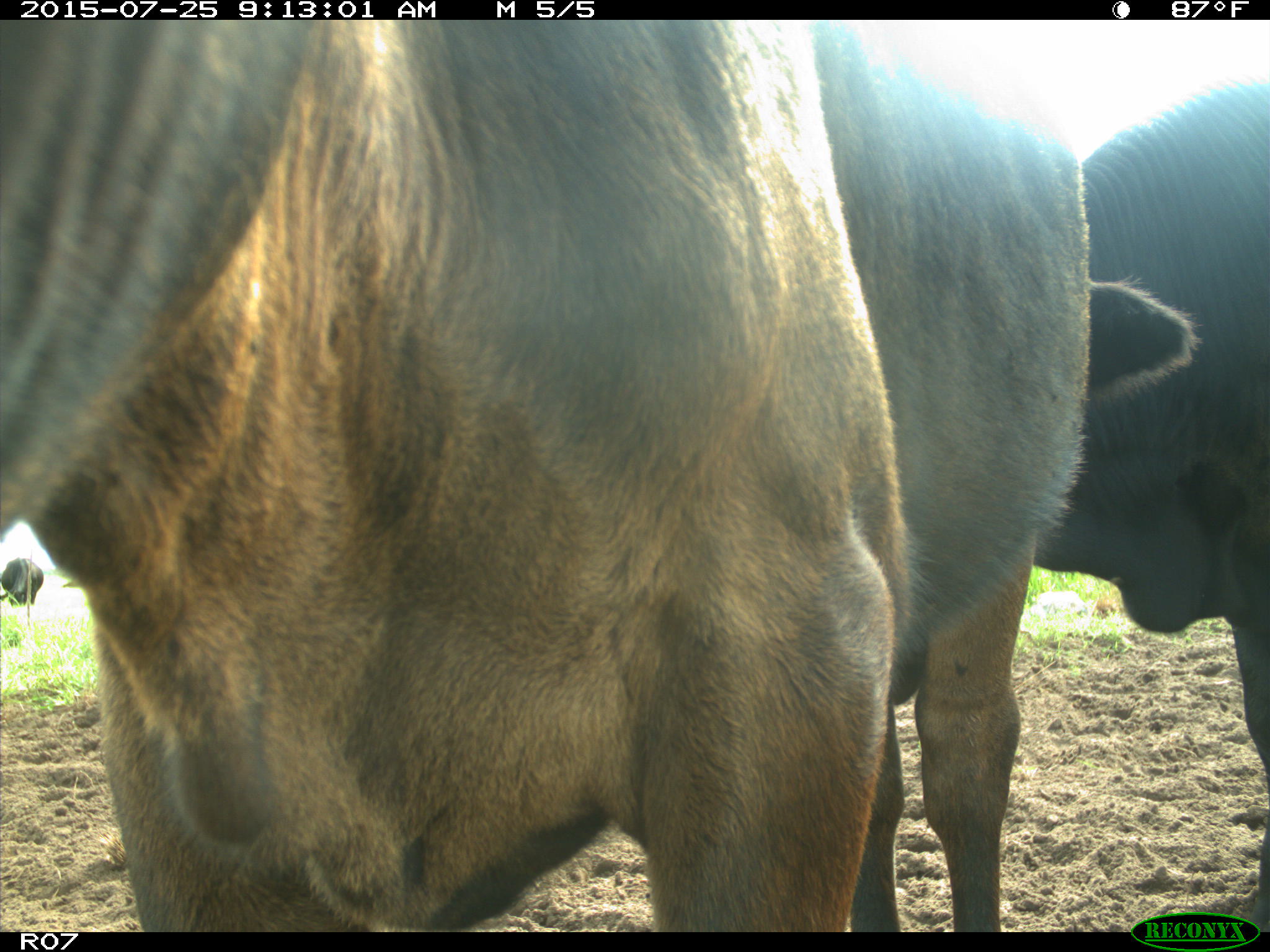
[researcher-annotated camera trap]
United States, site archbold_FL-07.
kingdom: Animalia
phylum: Chordata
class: Mammalia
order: Artiodactyla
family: Bovidae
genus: Bos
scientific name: Bos taurus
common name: domestic cow